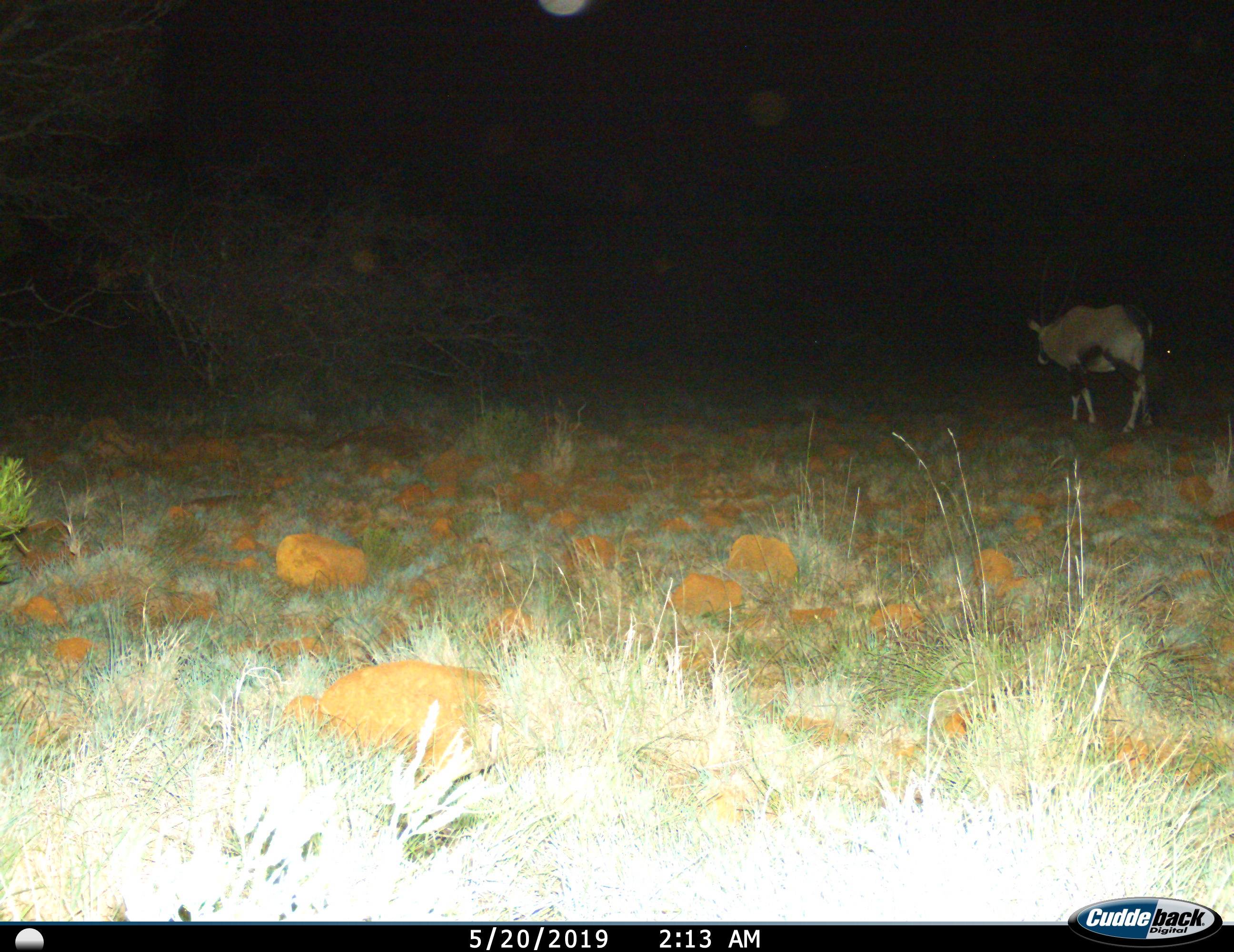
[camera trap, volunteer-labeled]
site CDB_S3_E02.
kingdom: Animalia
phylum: Chordata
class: Mammalia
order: Artiodactyla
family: Bovidae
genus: Oryx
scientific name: Oryx gazella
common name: gemsbok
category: oryx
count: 1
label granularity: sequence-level